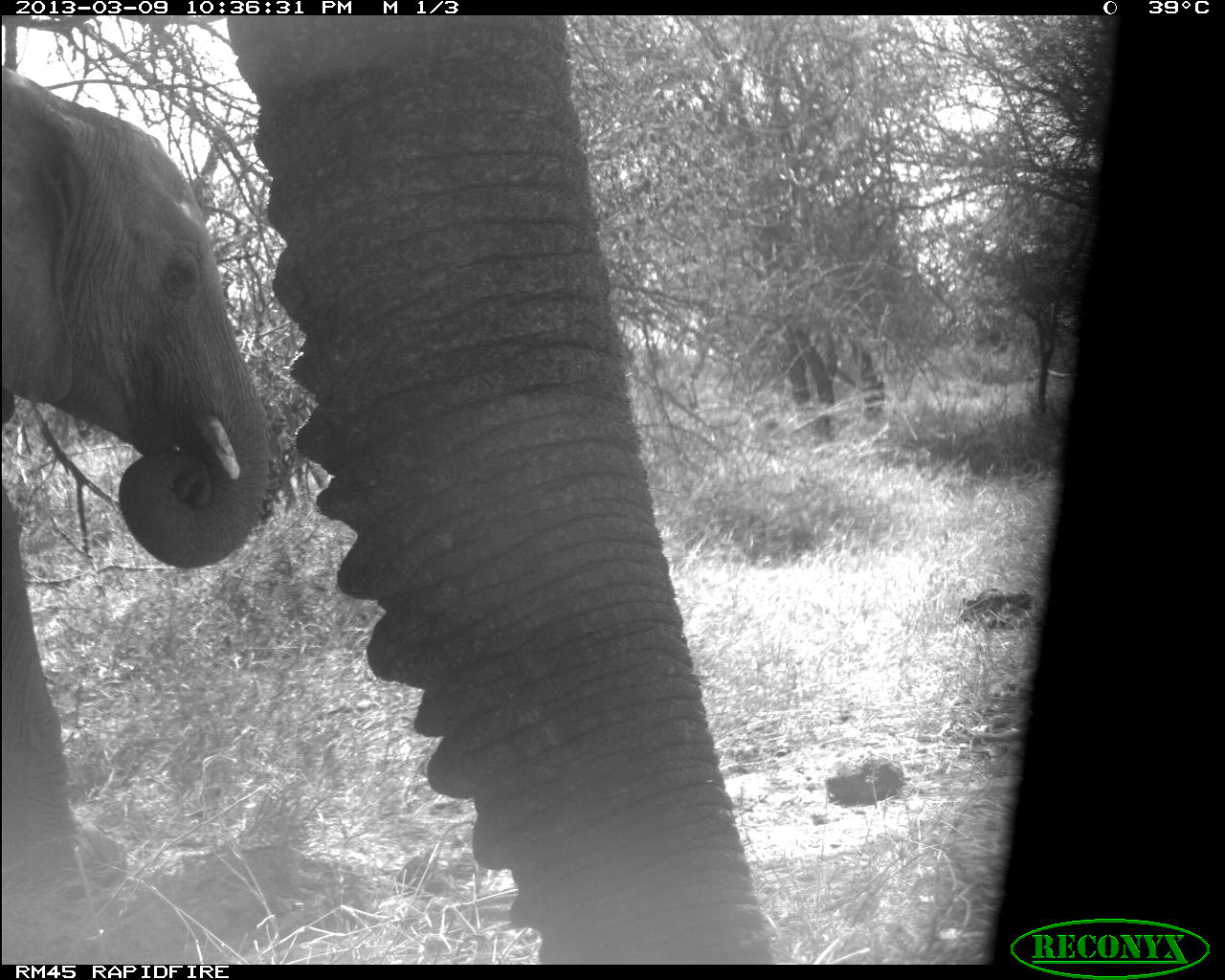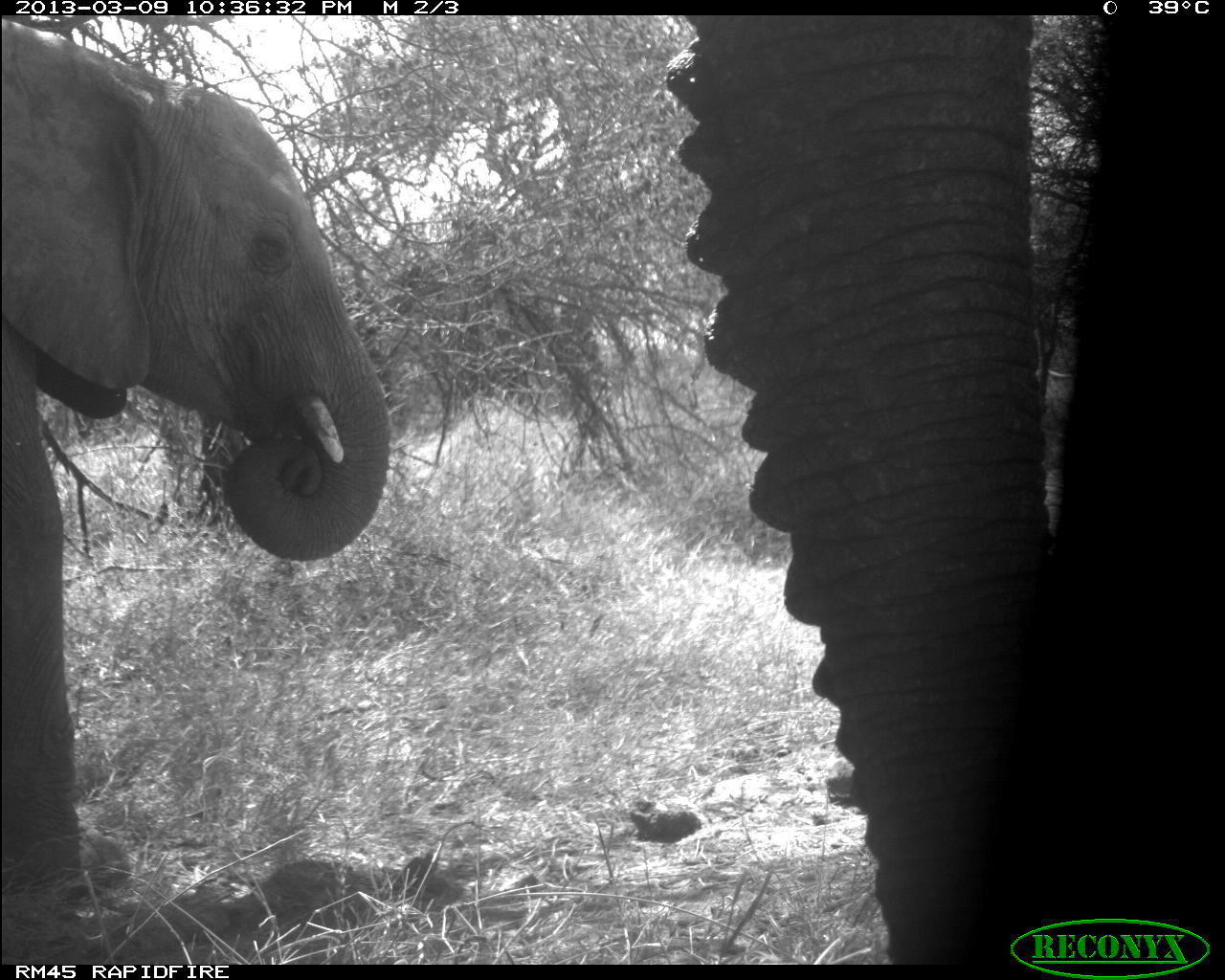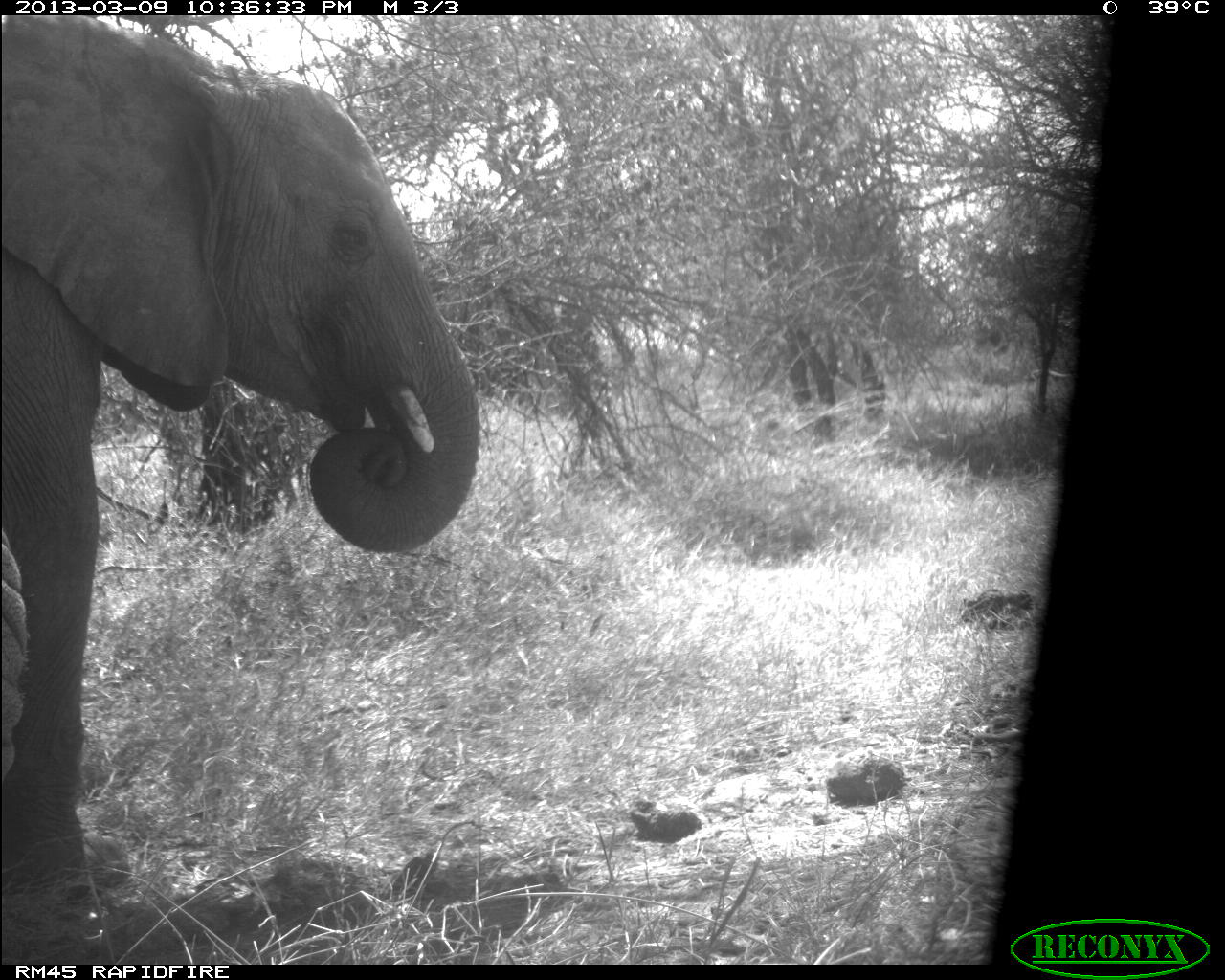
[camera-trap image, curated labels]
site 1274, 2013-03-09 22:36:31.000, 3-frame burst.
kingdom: Animalia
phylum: Chordata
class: Mammalia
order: Proboscidea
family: Elephantidae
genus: Loxodonta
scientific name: Loxodonta africana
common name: african bush elephant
Loxodonta africana (african bush elephant), count 2.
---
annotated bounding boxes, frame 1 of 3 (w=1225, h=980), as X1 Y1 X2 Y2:
loxodonta africana: 223 15 788 963; 3 60 294 963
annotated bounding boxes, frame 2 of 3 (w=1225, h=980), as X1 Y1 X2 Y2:
loxodonta africana: 655 14 1053 963; 0 18 389 964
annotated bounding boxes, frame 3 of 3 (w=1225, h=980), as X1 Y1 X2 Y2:
loxodonta africana: 0 11 479 959